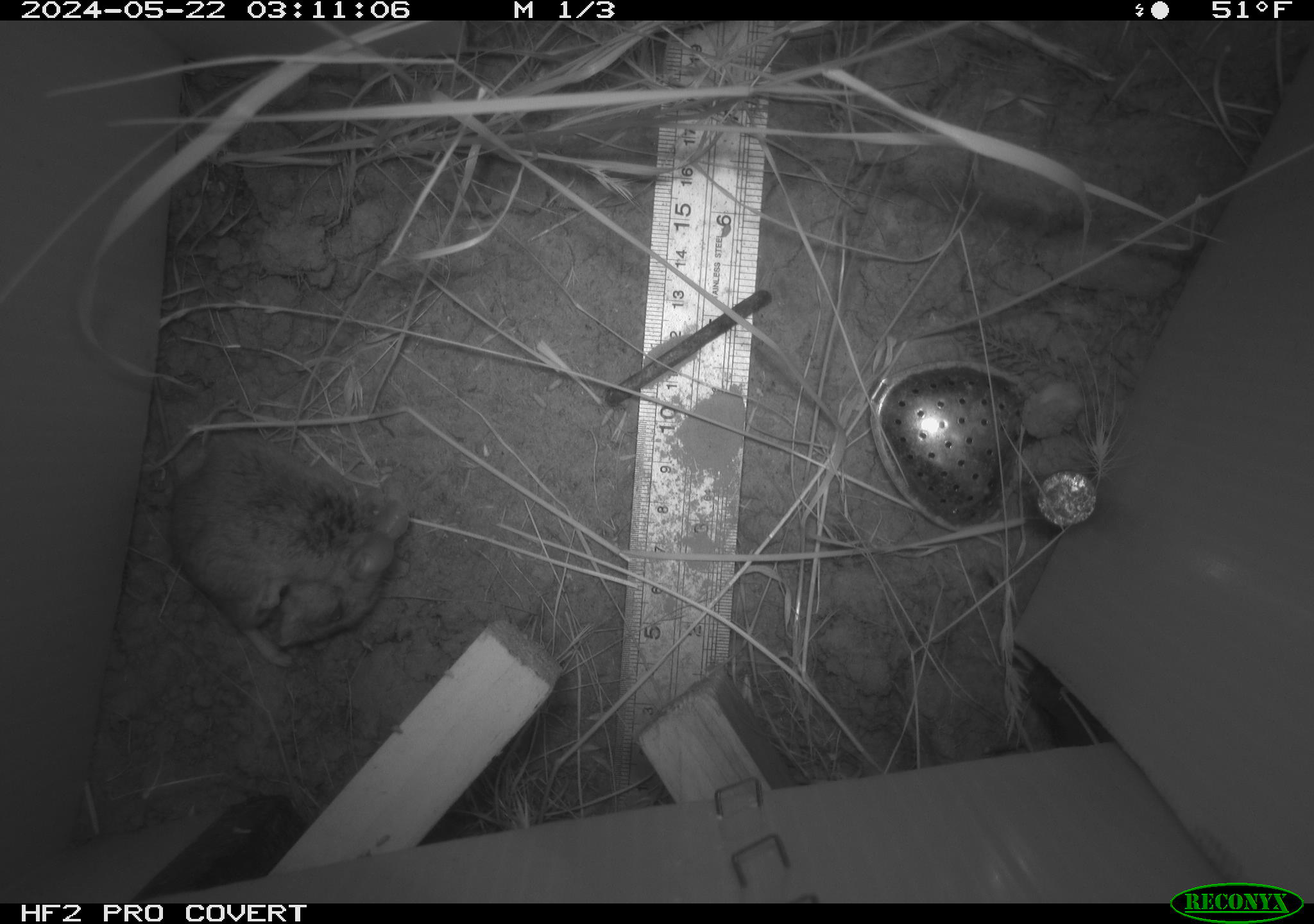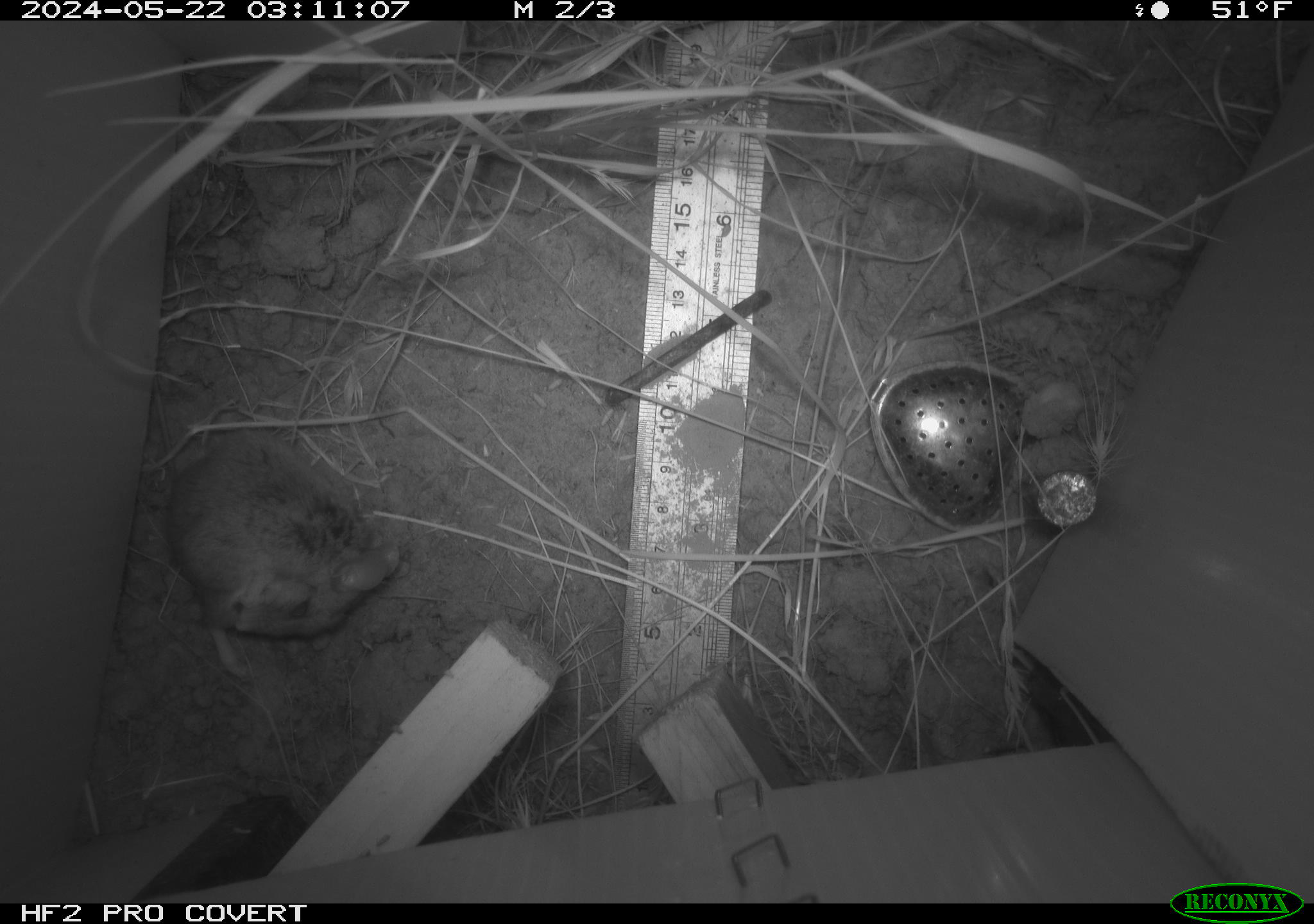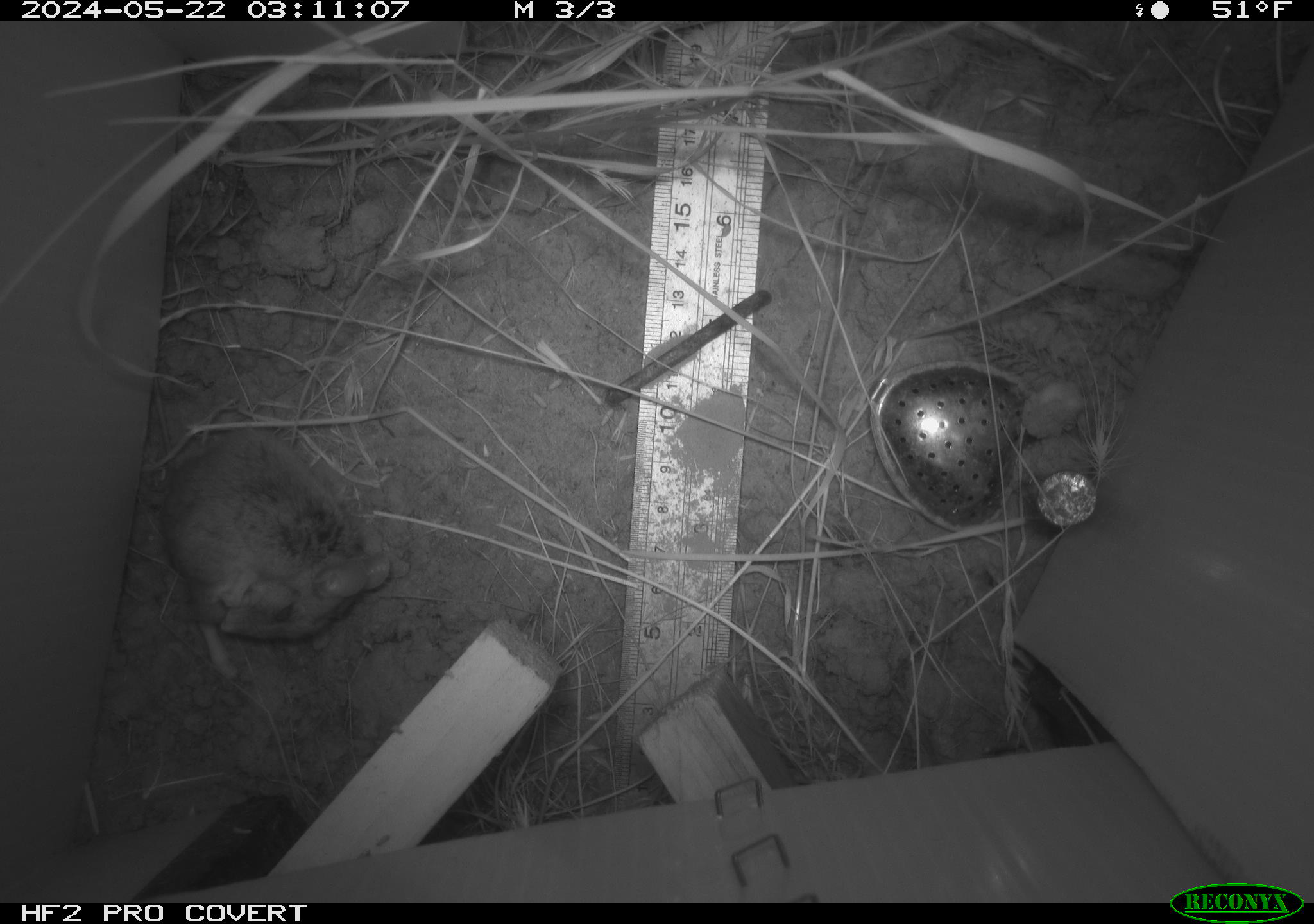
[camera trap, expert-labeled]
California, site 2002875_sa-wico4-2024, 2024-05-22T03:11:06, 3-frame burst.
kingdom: Animalia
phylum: Chordata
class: Mammalia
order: Rodentia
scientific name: Rodentia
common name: rodent